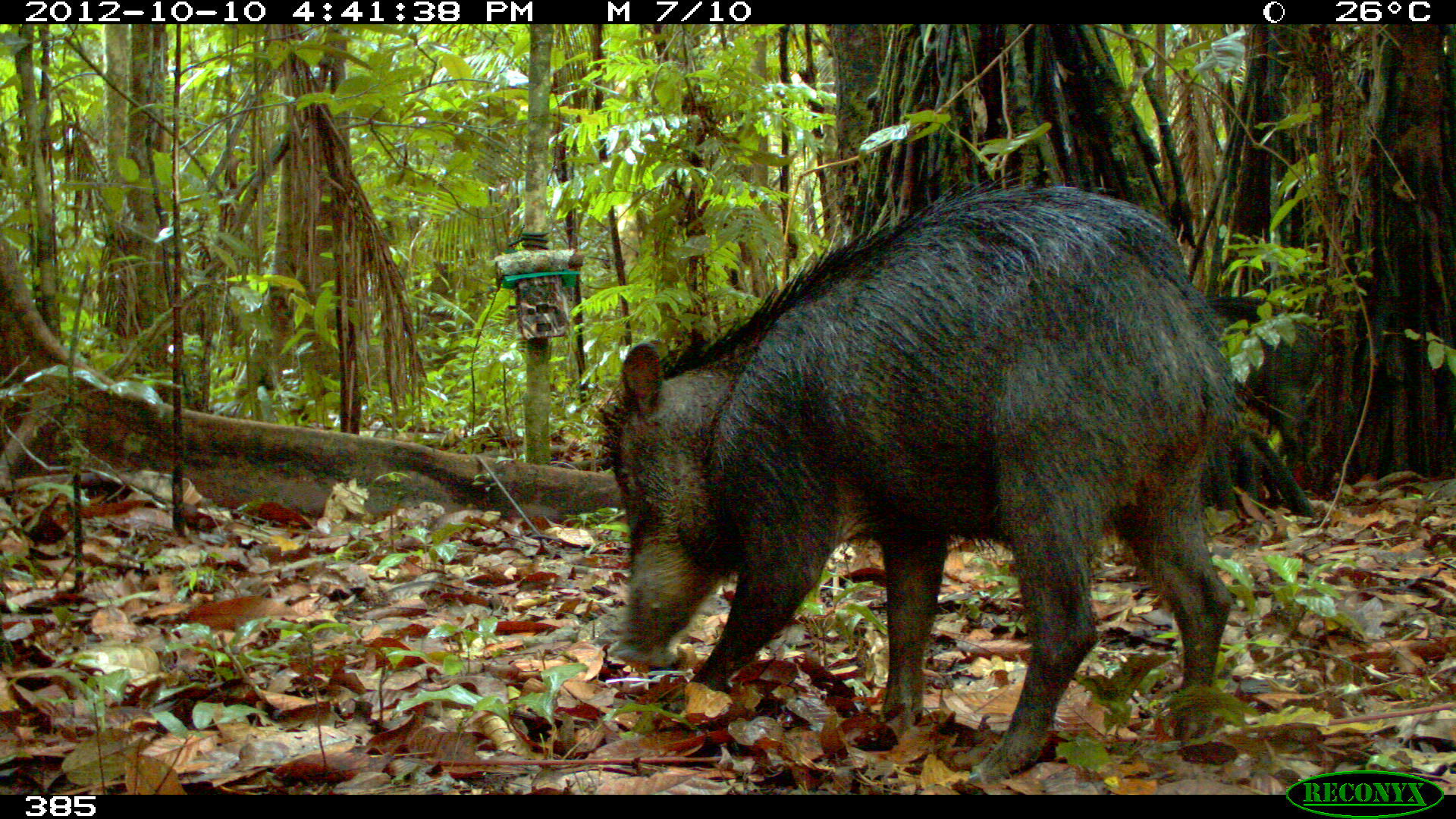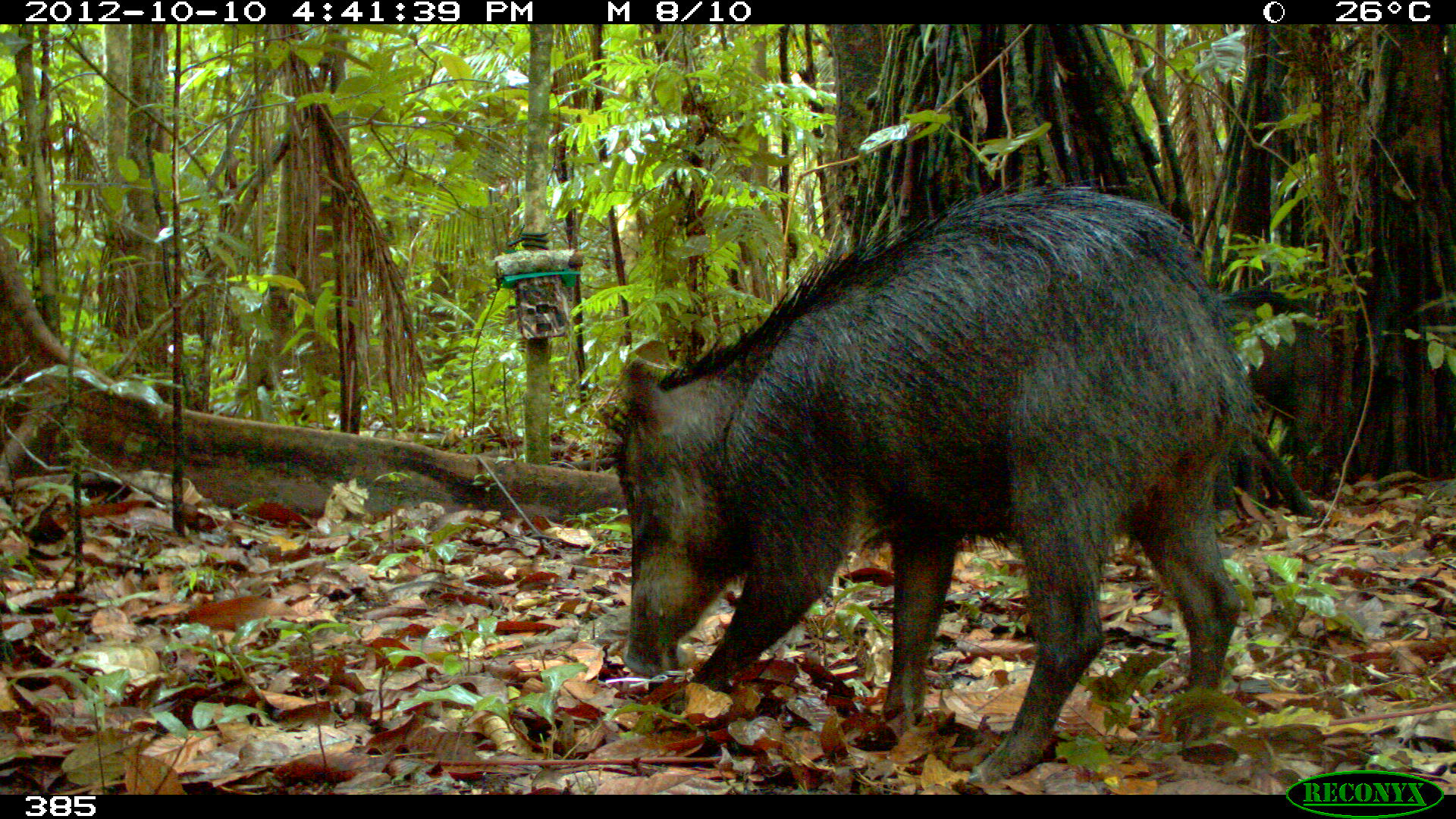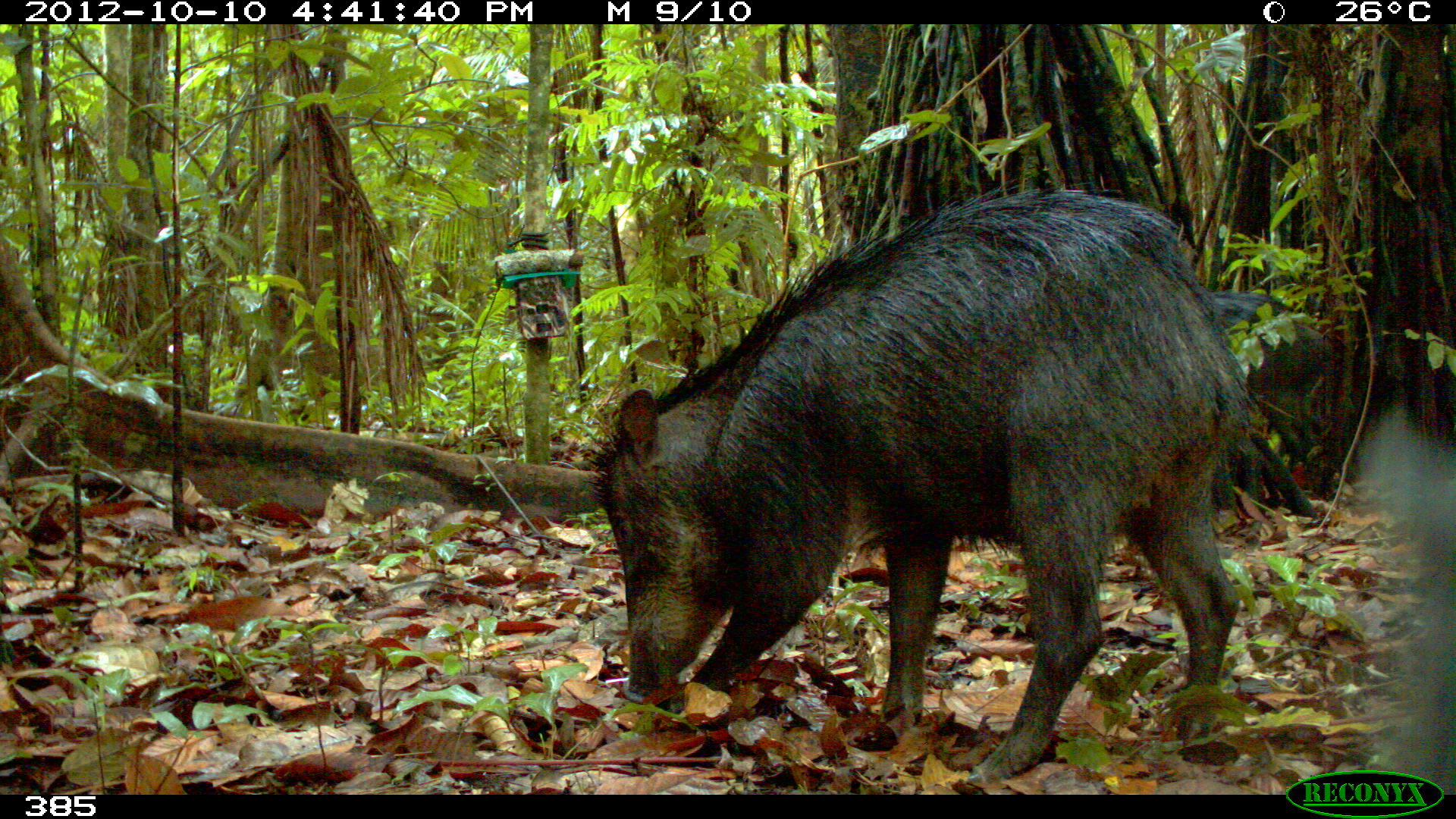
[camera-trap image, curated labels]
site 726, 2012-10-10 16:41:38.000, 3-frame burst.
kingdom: Animalia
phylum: Chordata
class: Mammalia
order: Artiodactyla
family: Tayassuidae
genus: Tayassu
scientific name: Tayassu pecari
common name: white-lipped peccary